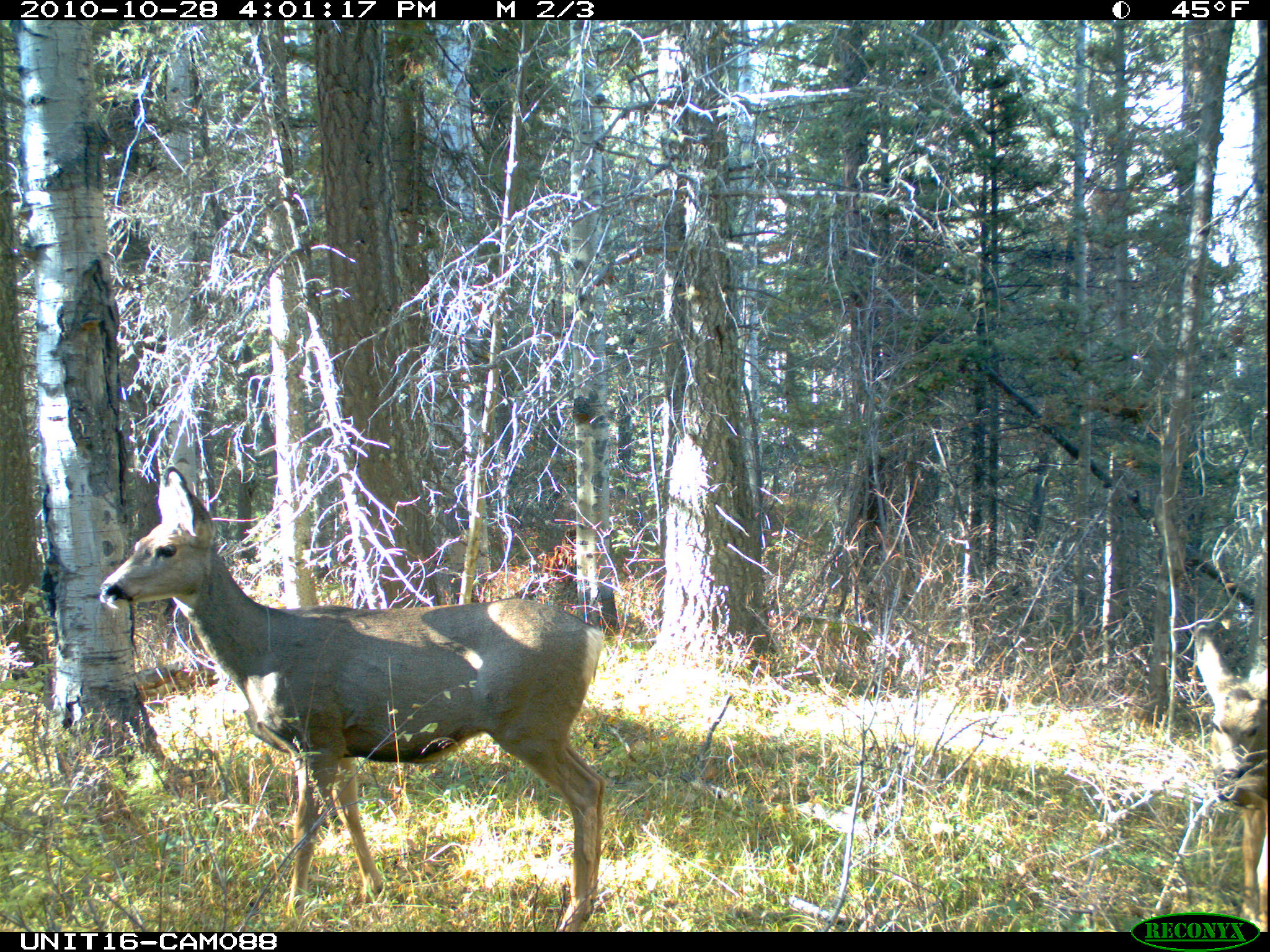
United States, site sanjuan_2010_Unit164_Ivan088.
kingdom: Animalia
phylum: Chordata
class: Mammalia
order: Artiodactyla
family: Cervidae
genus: Odocoileus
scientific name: Odocoileus hemionus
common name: mule deer